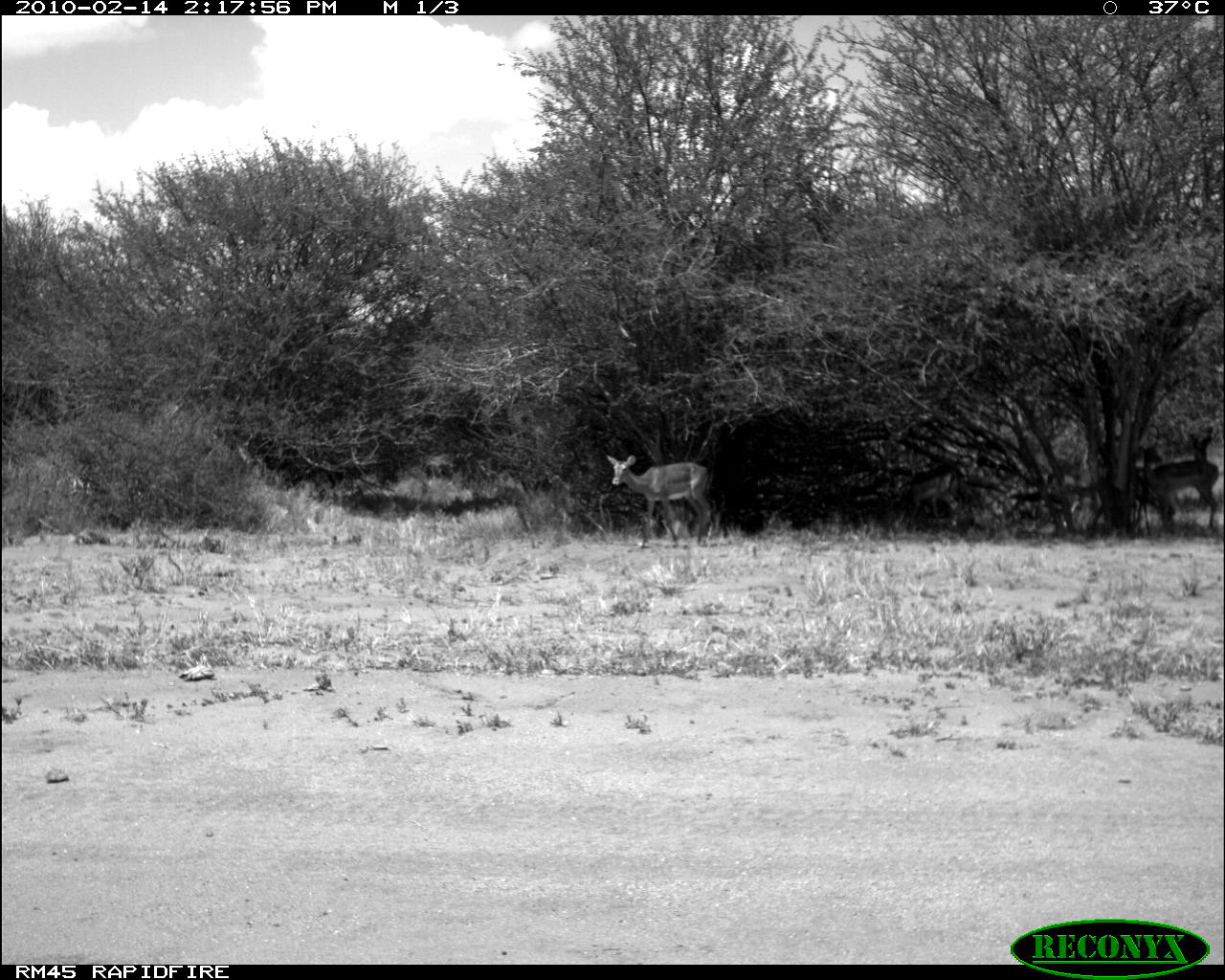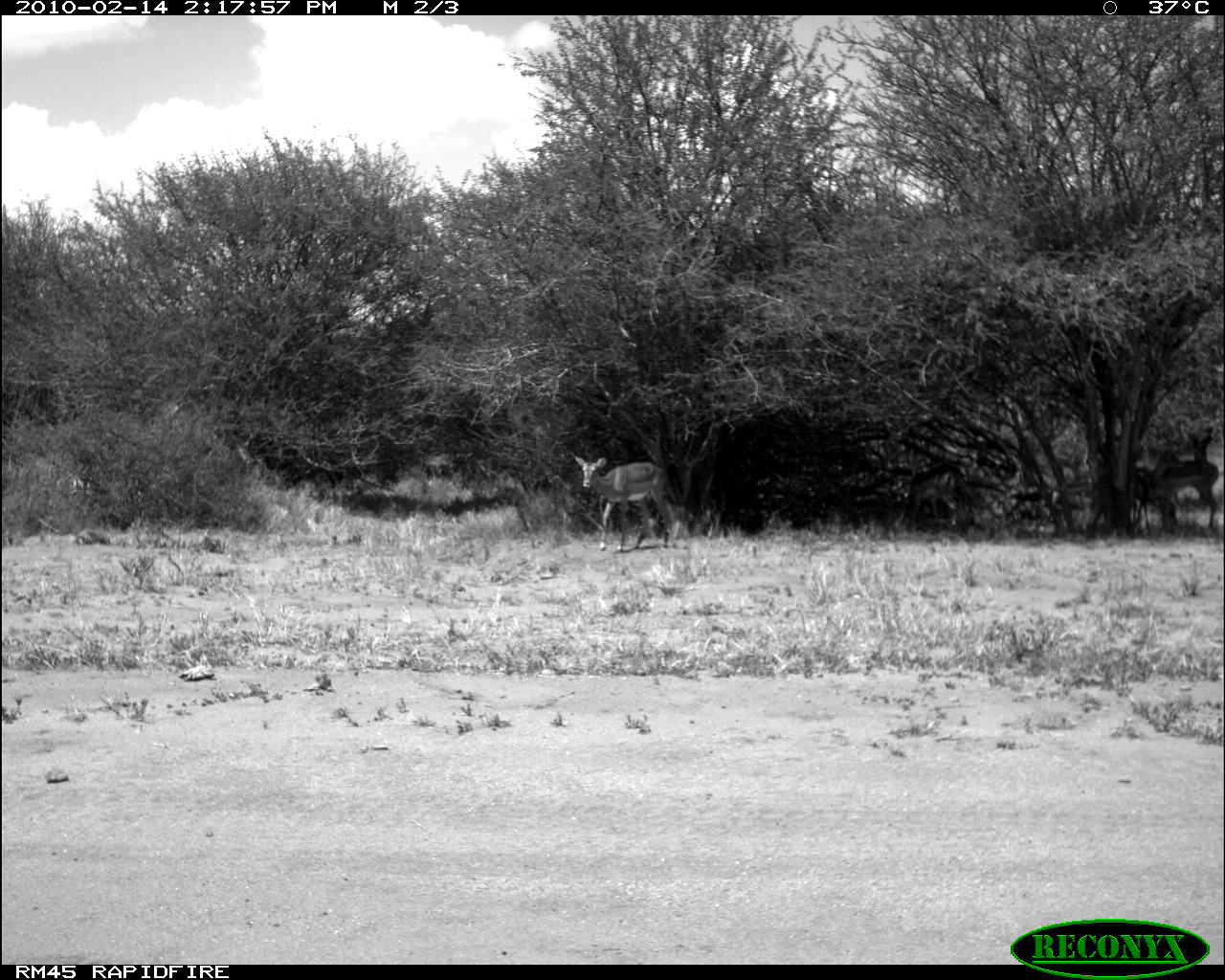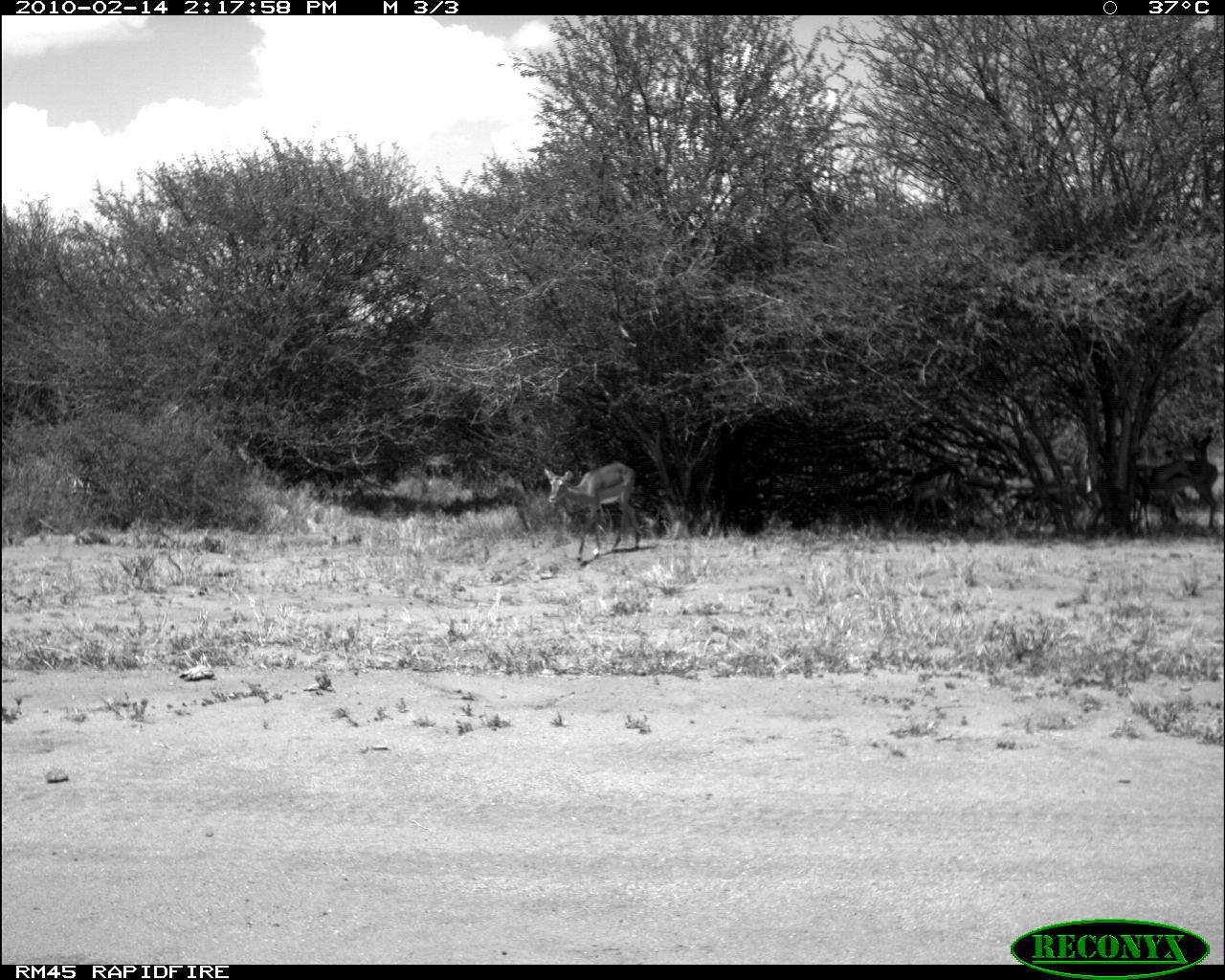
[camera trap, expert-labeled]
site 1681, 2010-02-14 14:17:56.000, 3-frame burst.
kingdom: Animalia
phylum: Chordata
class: Mammalia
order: Artiodactyla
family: Bovidae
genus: Aepyceros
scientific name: Aepyceros melampus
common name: impala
Aepyceros melampus (impala), count 5.